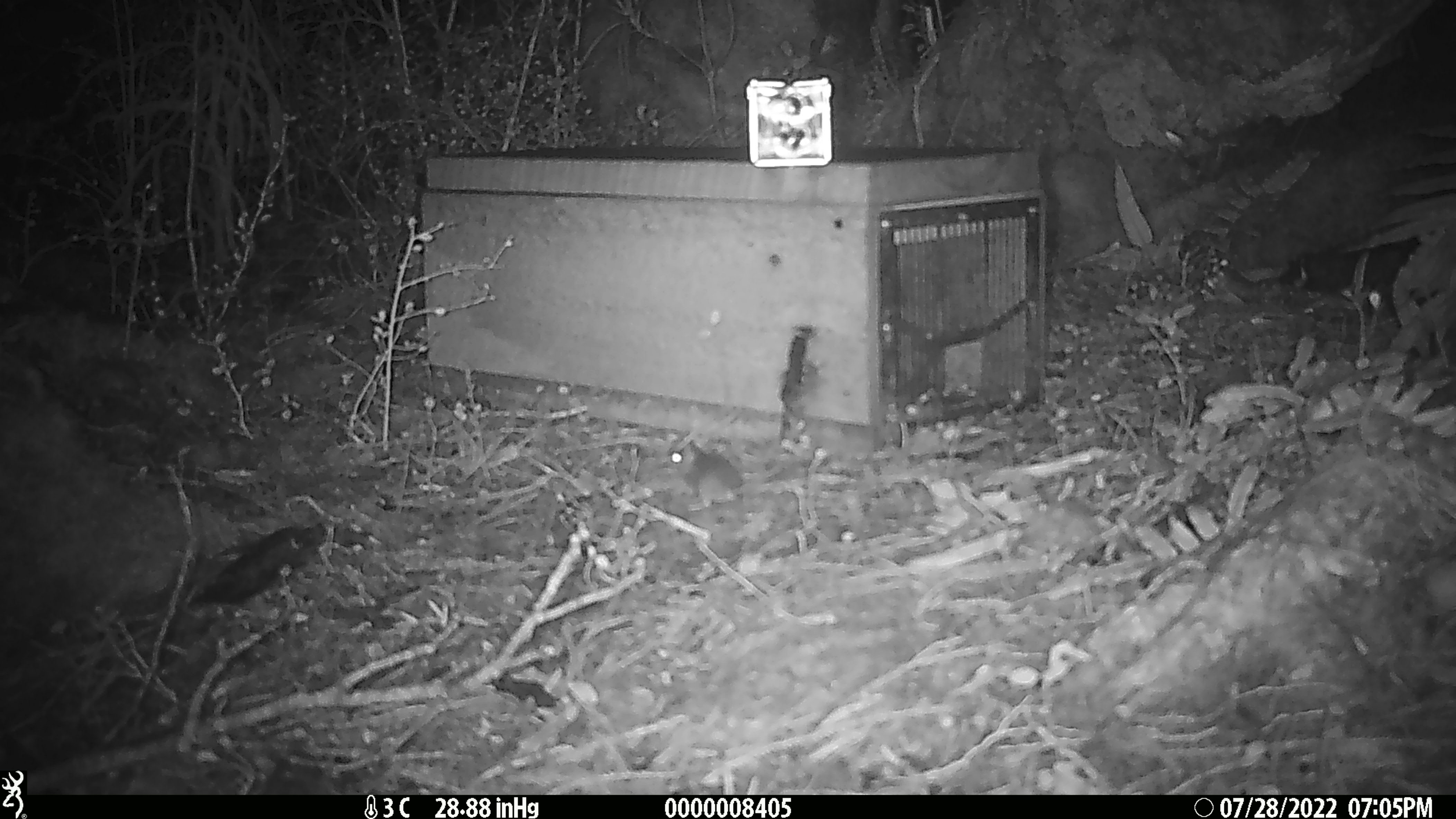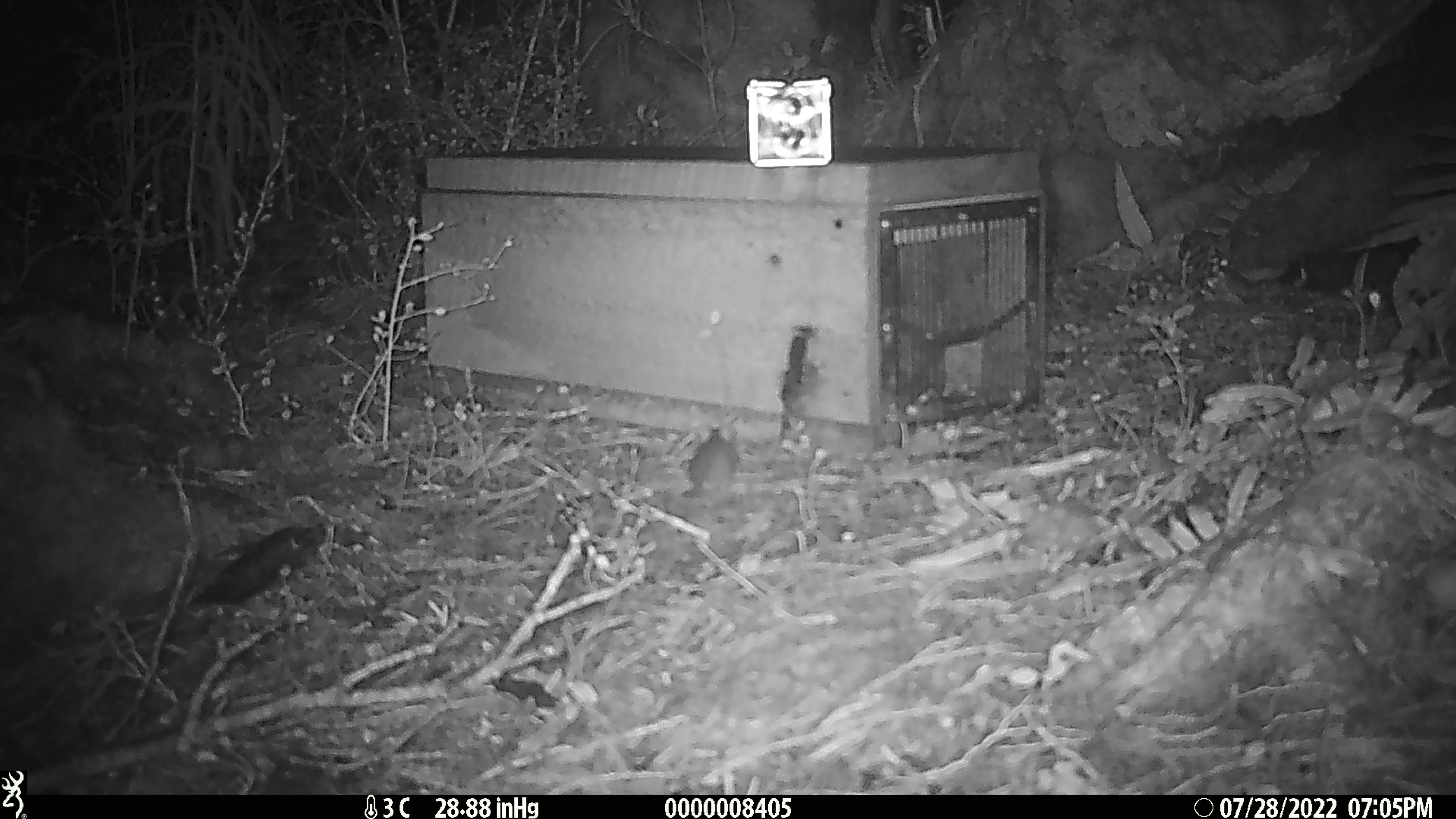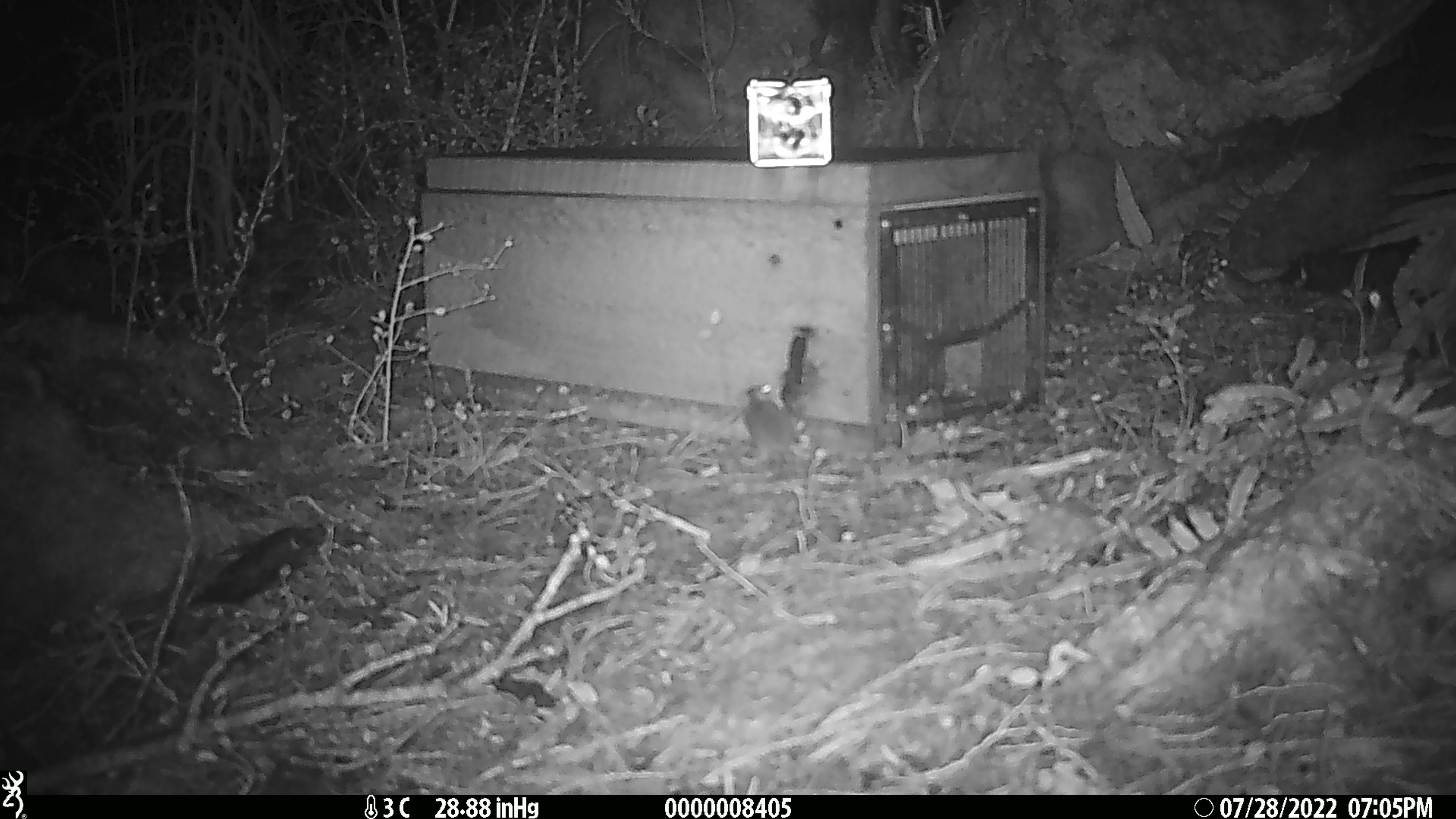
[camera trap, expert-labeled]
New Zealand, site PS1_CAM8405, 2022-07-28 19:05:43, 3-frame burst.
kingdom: Animalia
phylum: Chordata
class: Mammalia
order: Rodentia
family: Muridae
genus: Mus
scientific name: Mus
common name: mouse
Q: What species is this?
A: Mouse (Mus).